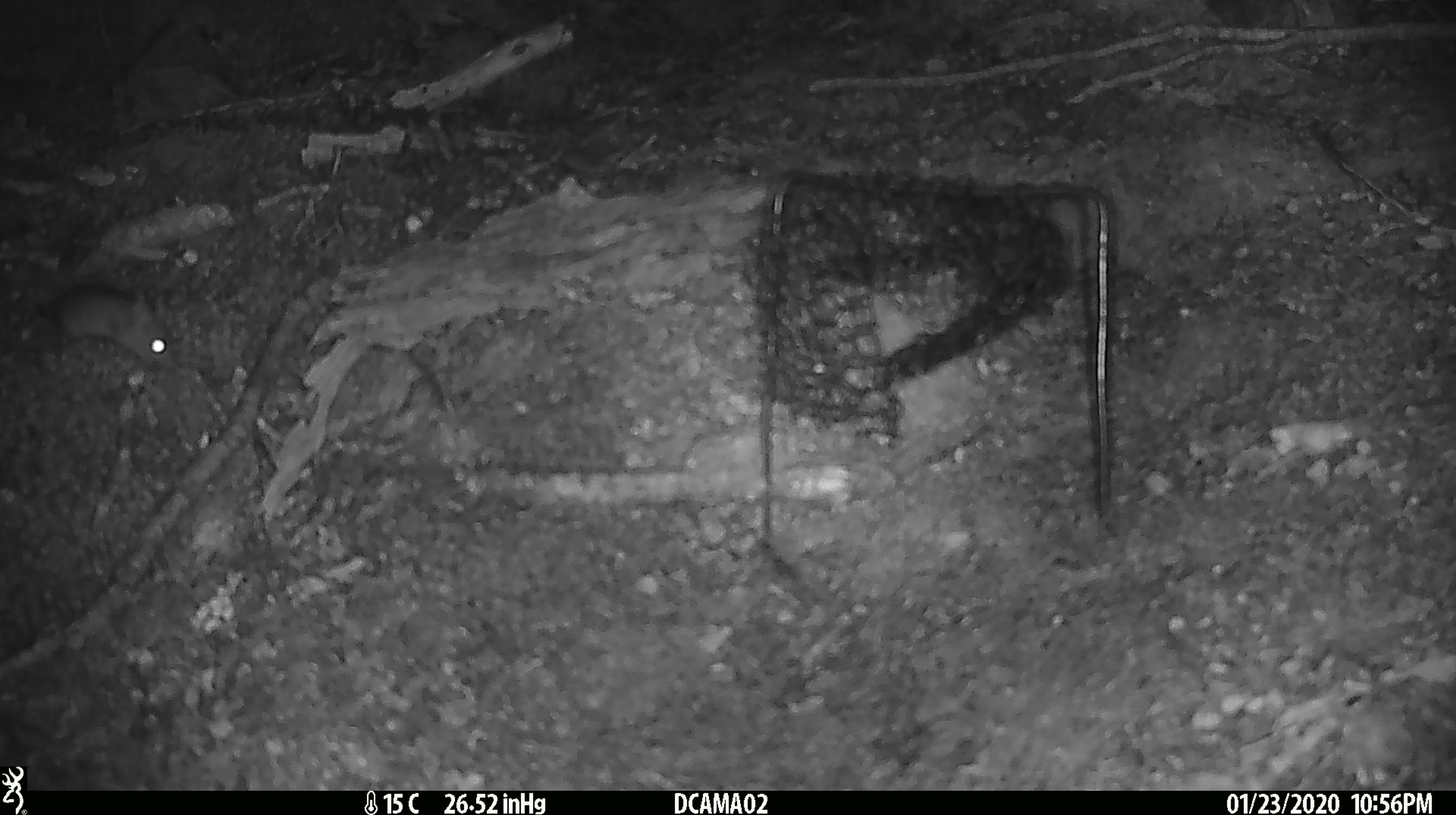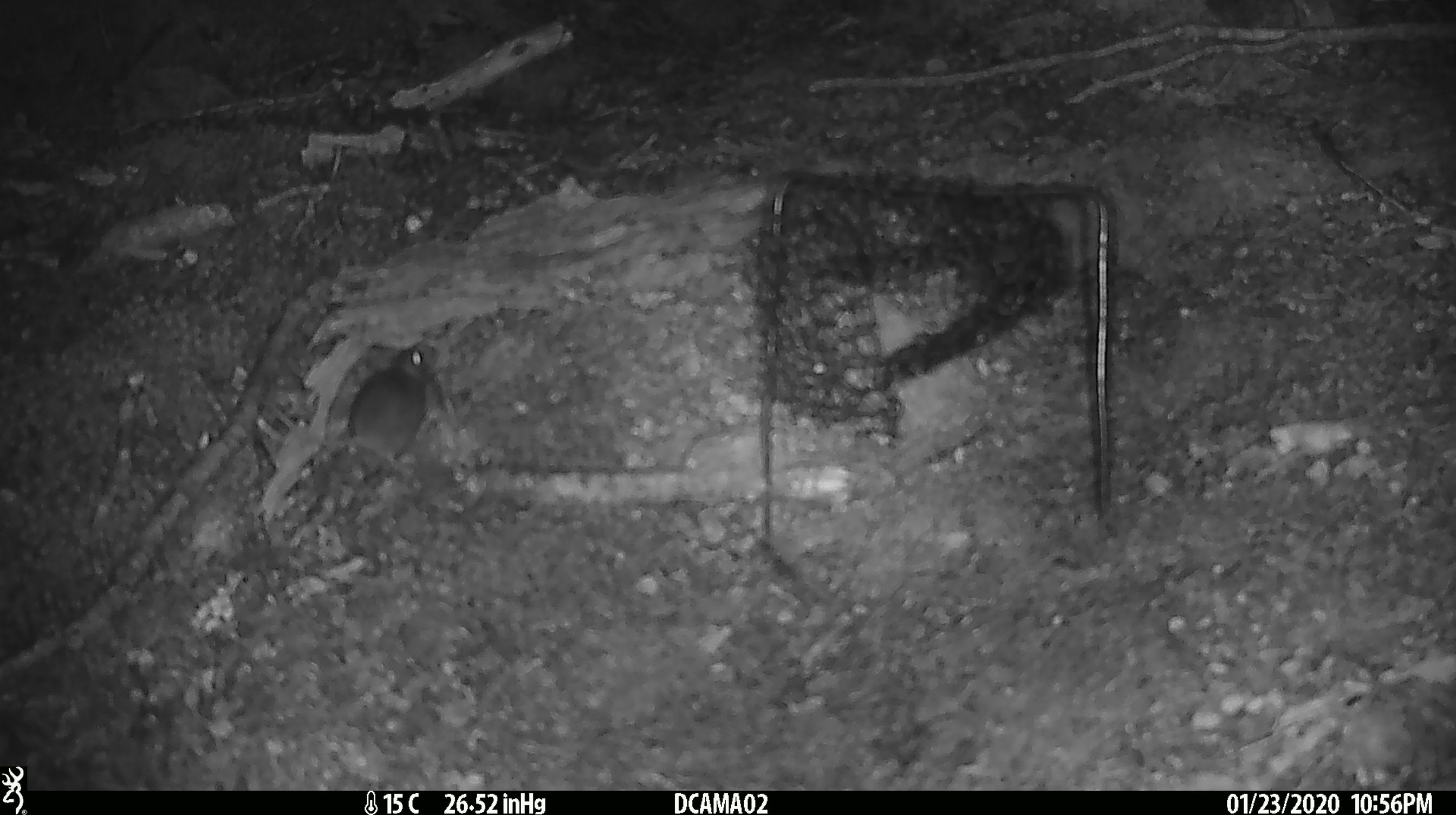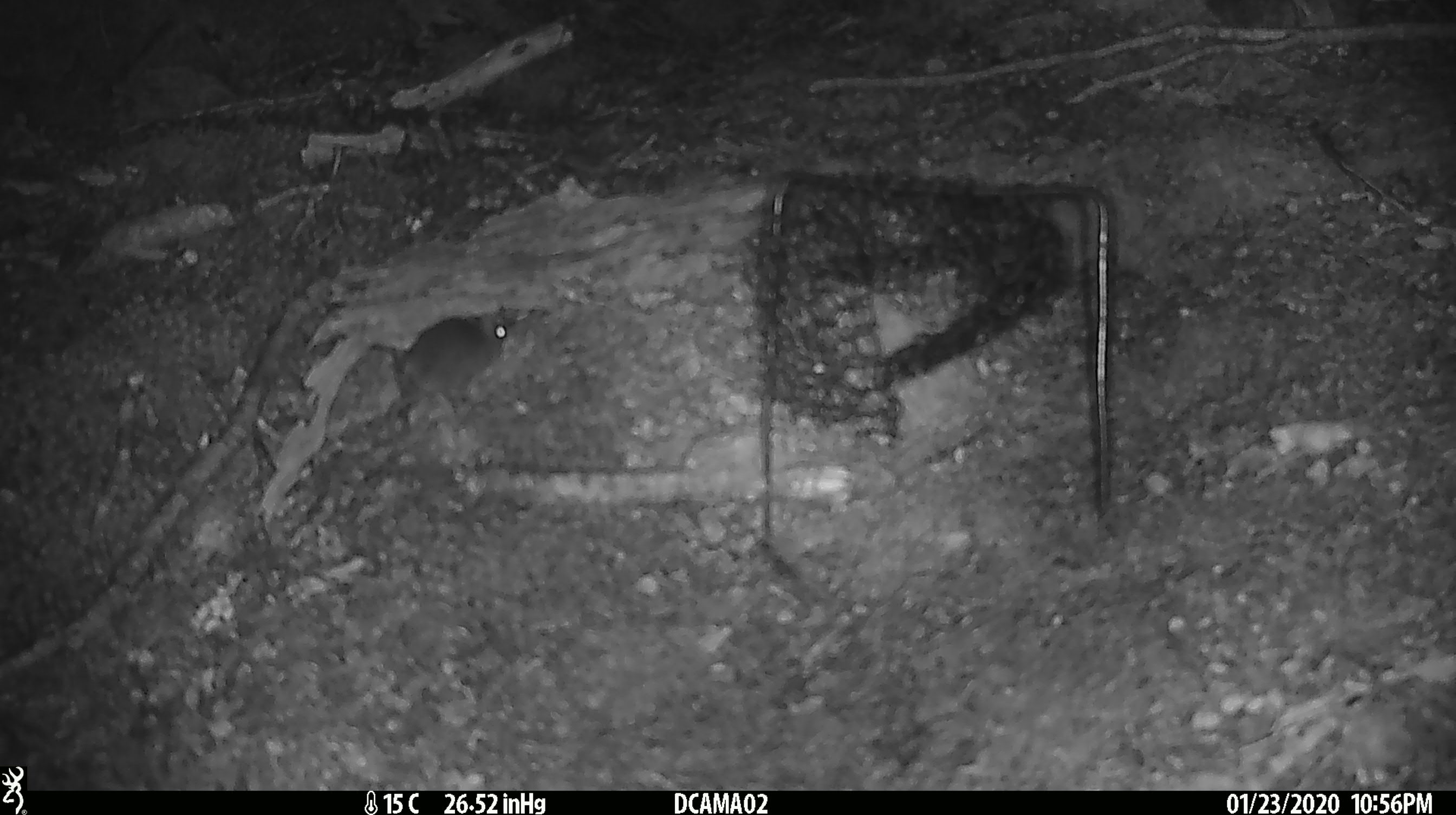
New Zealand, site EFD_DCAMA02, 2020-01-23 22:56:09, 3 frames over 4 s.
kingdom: Animalia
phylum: Chordata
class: Mammalia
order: Rodentia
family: Muridae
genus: Mus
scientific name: Mus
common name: mouse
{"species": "mouse (Mus)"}